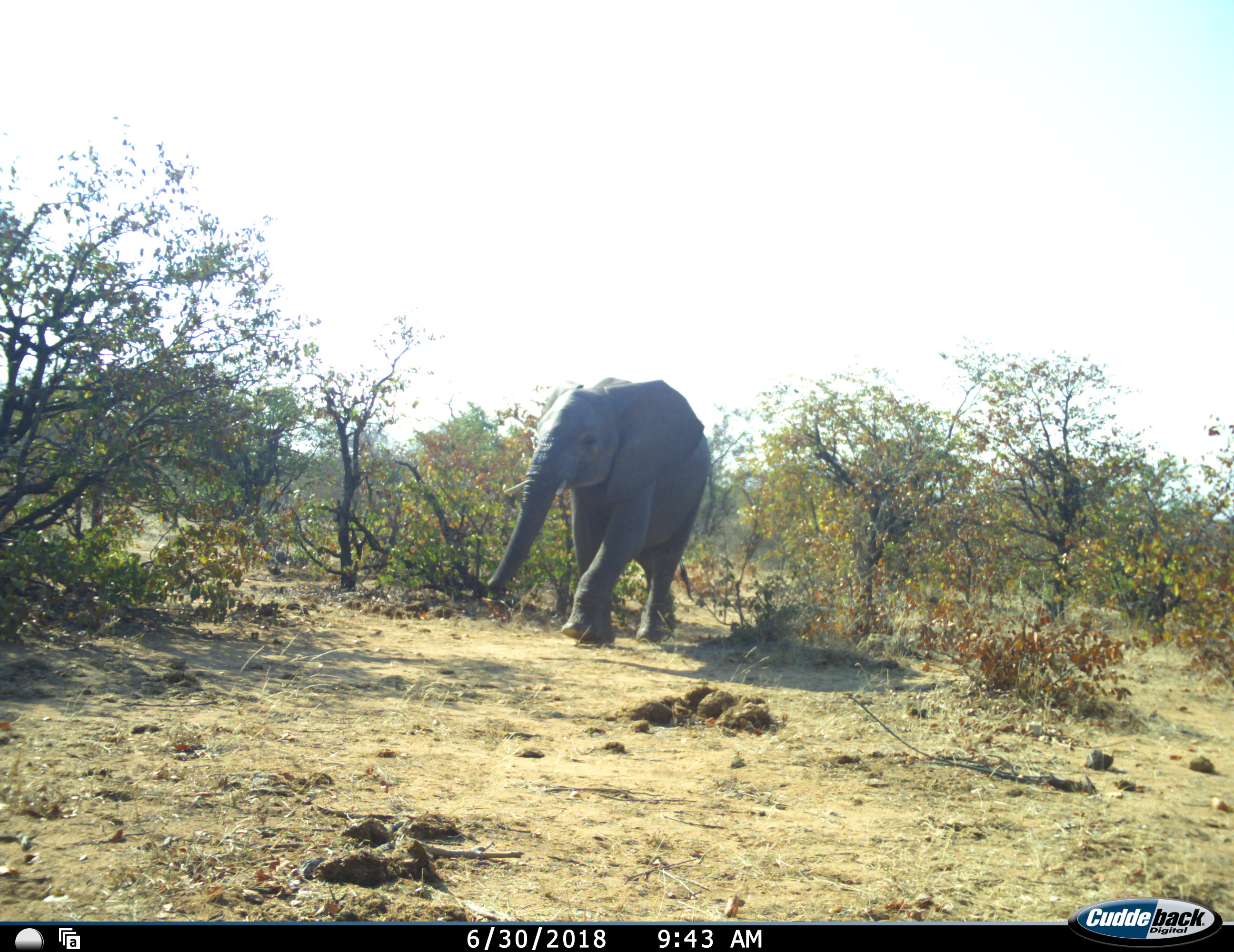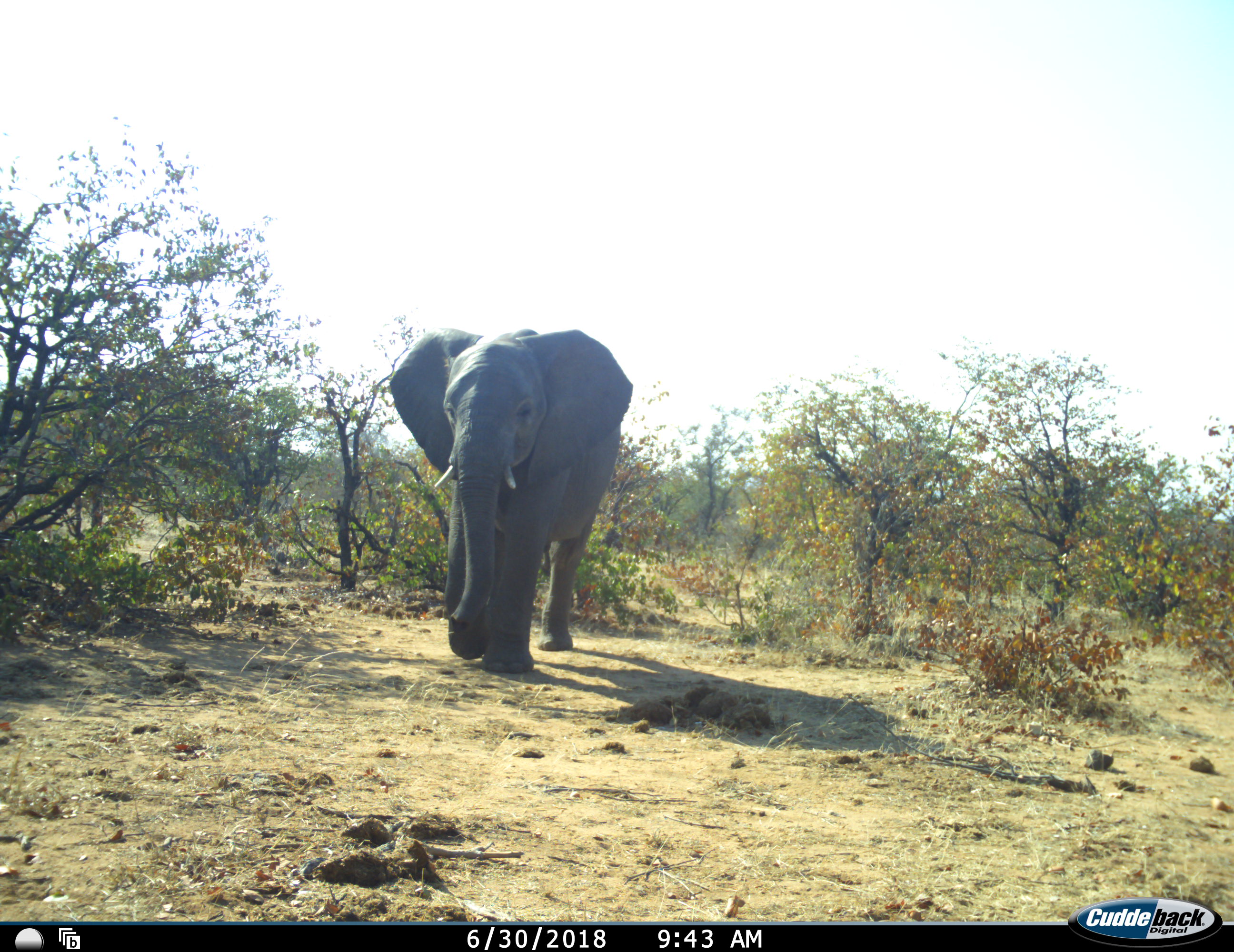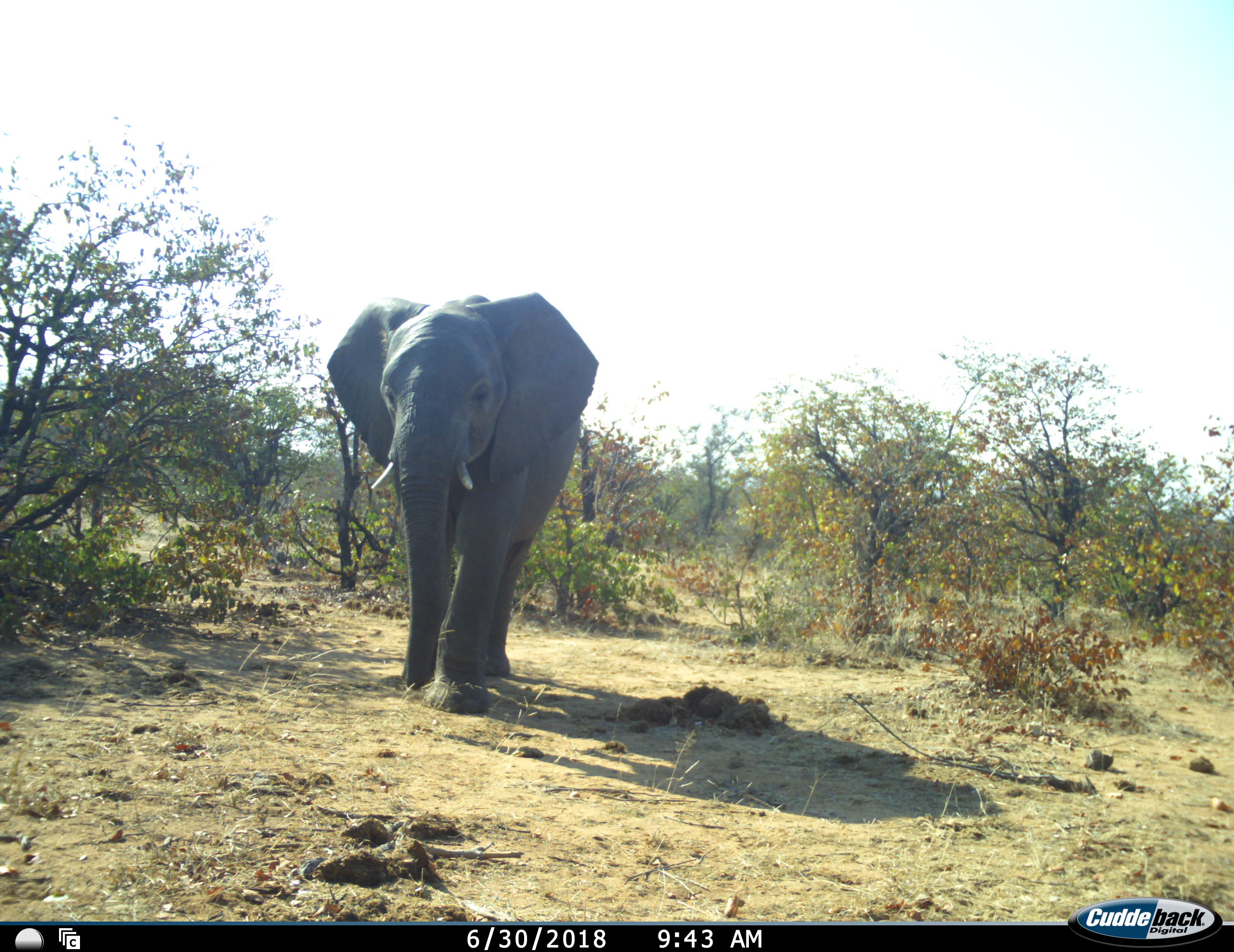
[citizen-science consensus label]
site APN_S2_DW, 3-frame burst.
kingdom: Animalia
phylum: Chordata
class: Mammalia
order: Proboscidea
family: Elephantidae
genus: Loxodonta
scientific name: Loxodonta africana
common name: african bush elephant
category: elephant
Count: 1.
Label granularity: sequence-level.